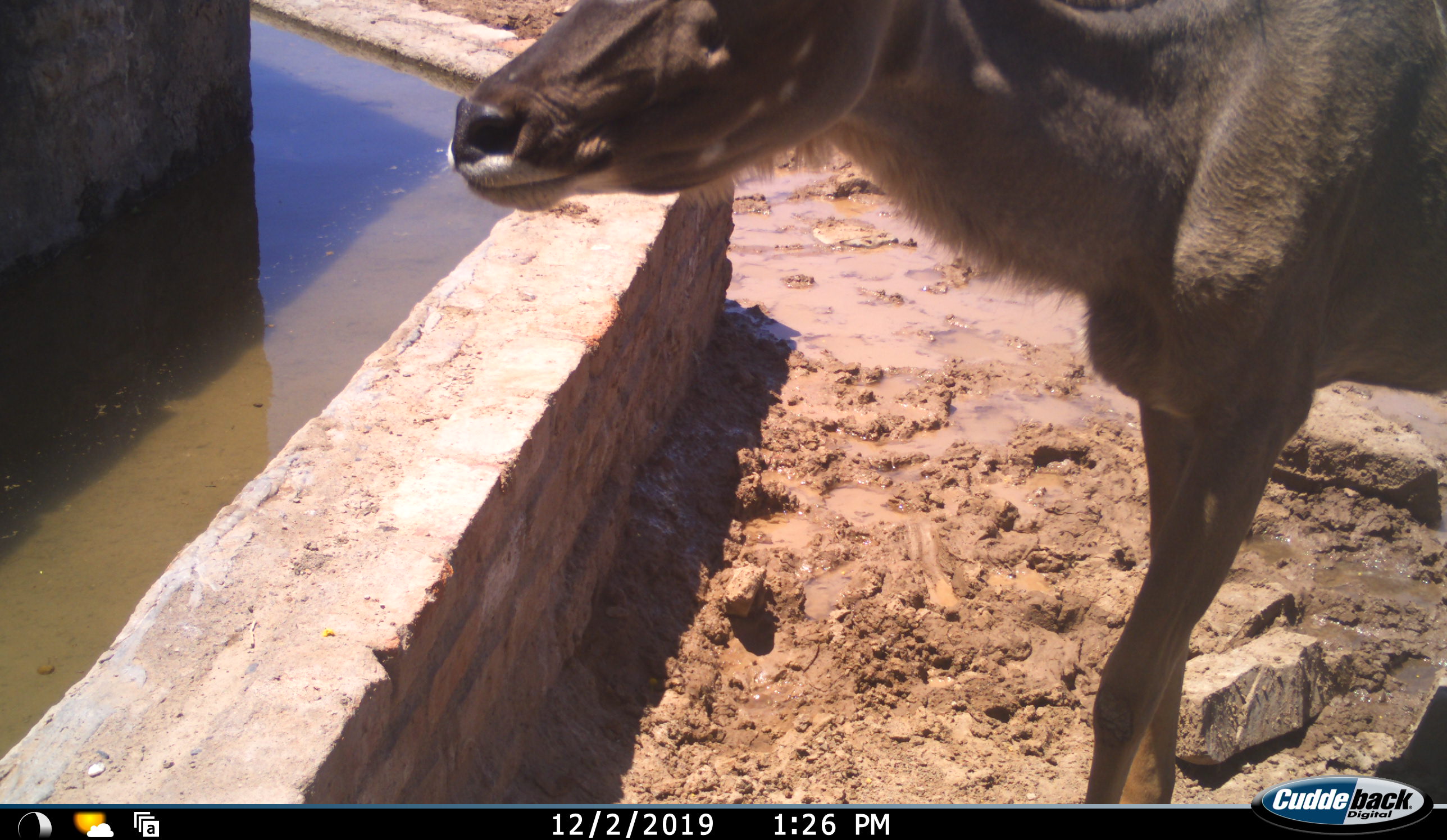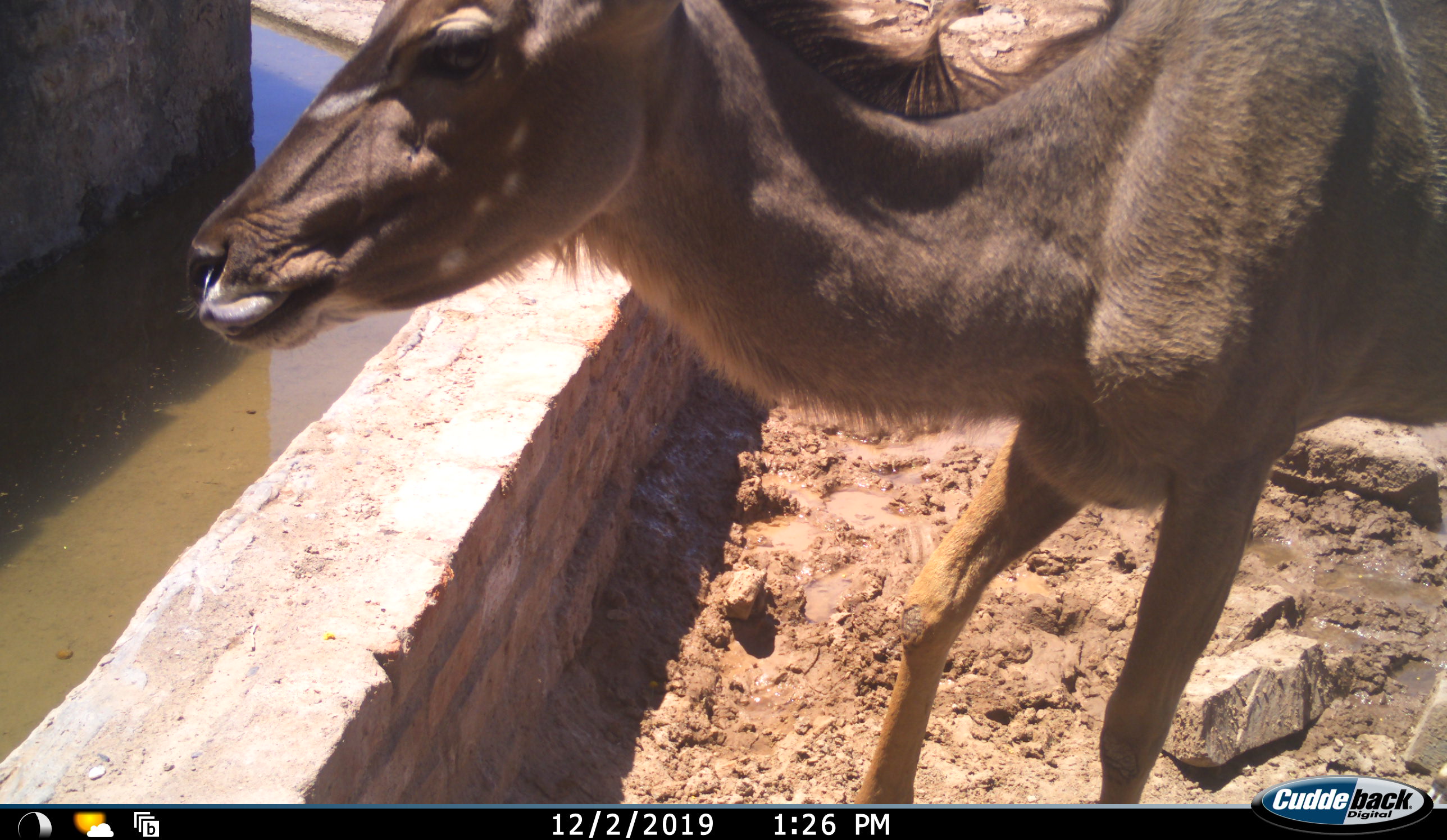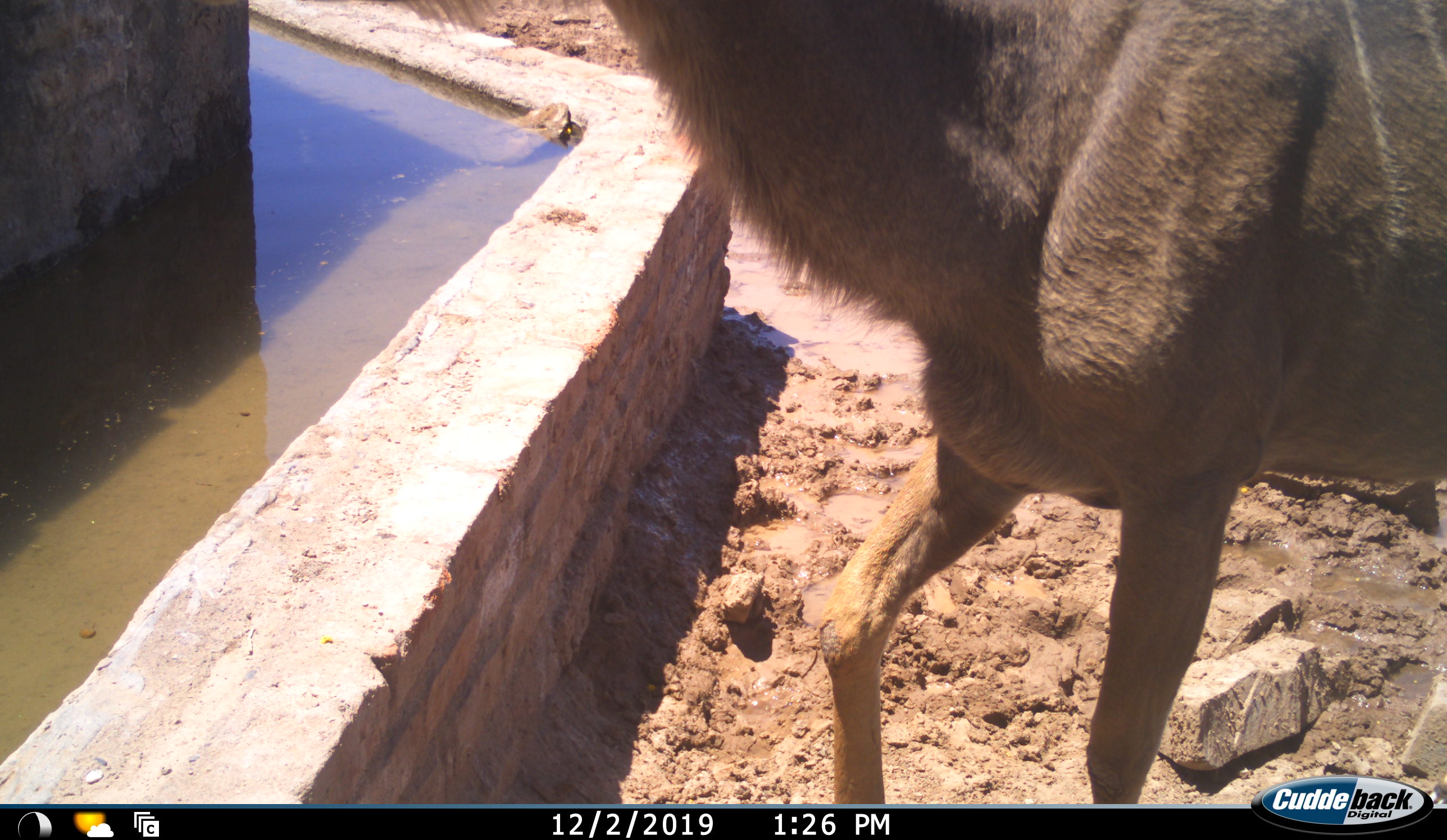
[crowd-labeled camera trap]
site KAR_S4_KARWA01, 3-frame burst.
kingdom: Animalia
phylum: Chordata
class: Mammalia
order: Artiodactyla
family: Bovidae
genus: Tragelaphus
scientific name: Tragelaphus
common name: kudu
Kudu (Tragelaphus), count 1. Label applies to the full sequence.